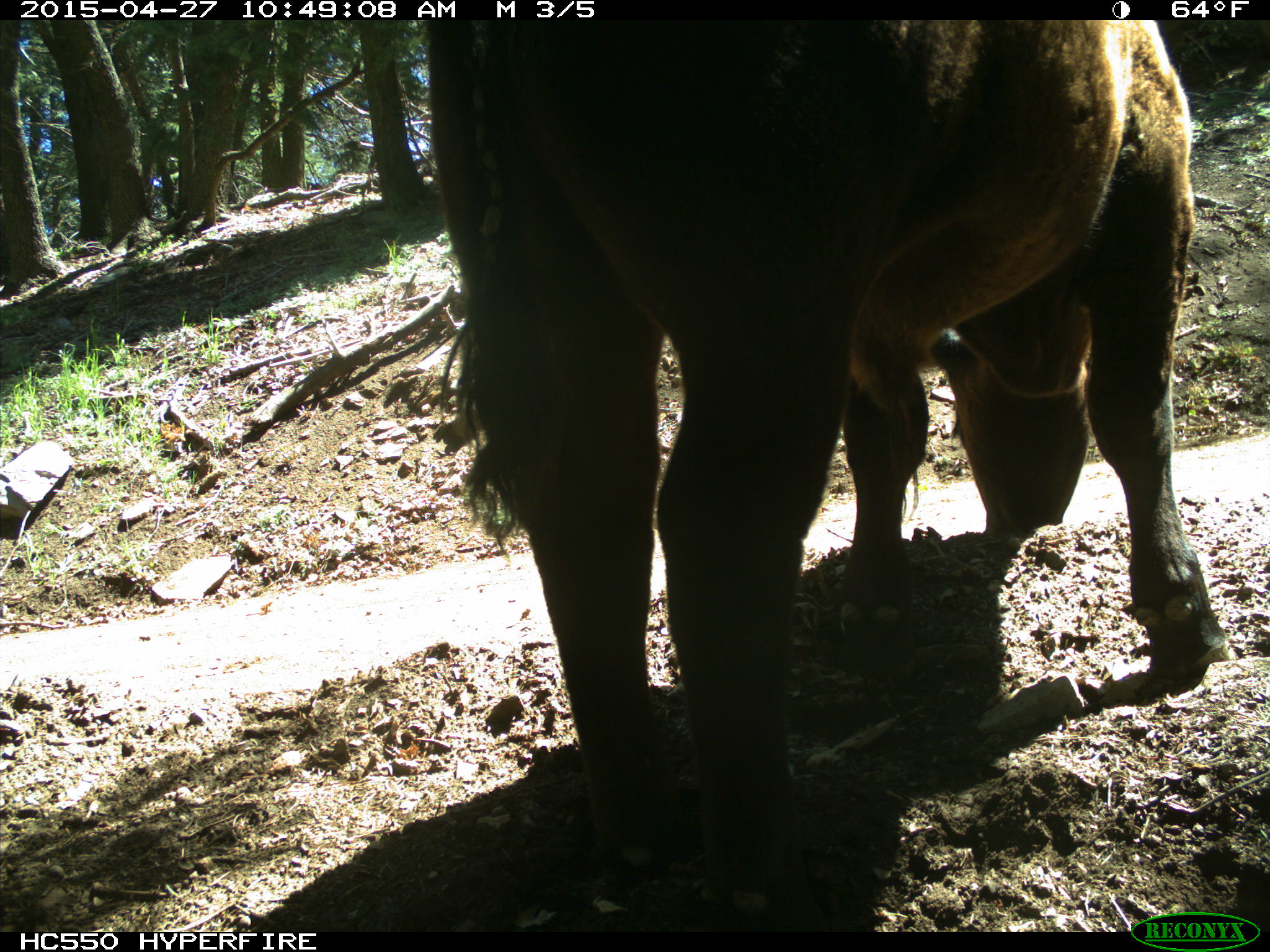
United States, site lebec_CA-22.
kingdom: Animalia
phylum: Chordata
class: Mammalia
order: Artiodactyla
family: Bovidae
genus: Bos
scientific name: Bos taurus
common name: domestic cow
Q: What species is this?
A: Bos taurus (domestic cow).